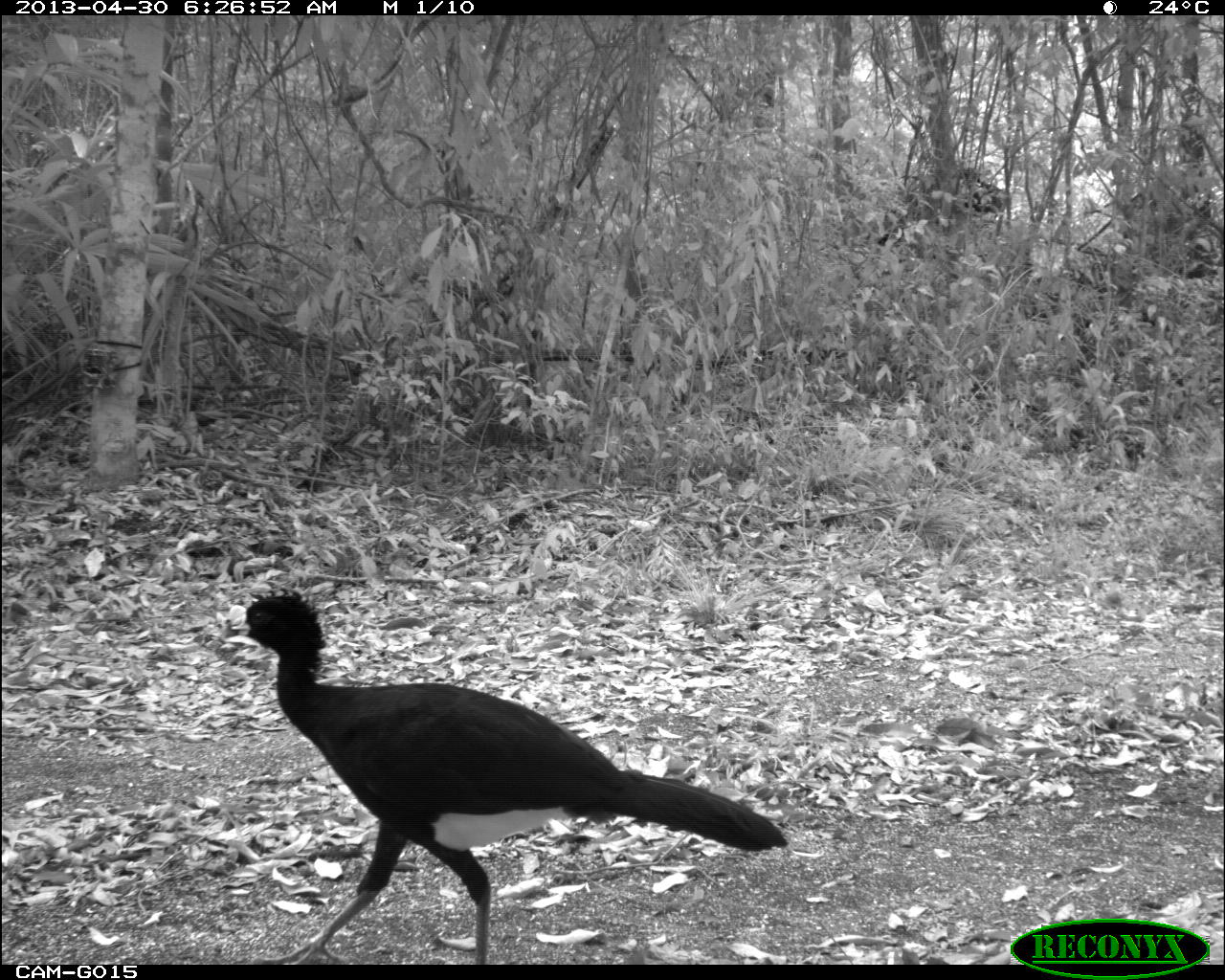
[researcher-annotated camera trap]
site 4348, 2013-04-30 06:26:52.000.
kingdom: Animalia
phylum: Chordata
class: Aves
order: Galliformes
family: Cracidae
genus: Crax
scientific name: Crax rubra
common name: great curassow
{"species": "Crax rubra (great curassow)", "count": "1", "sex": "male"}